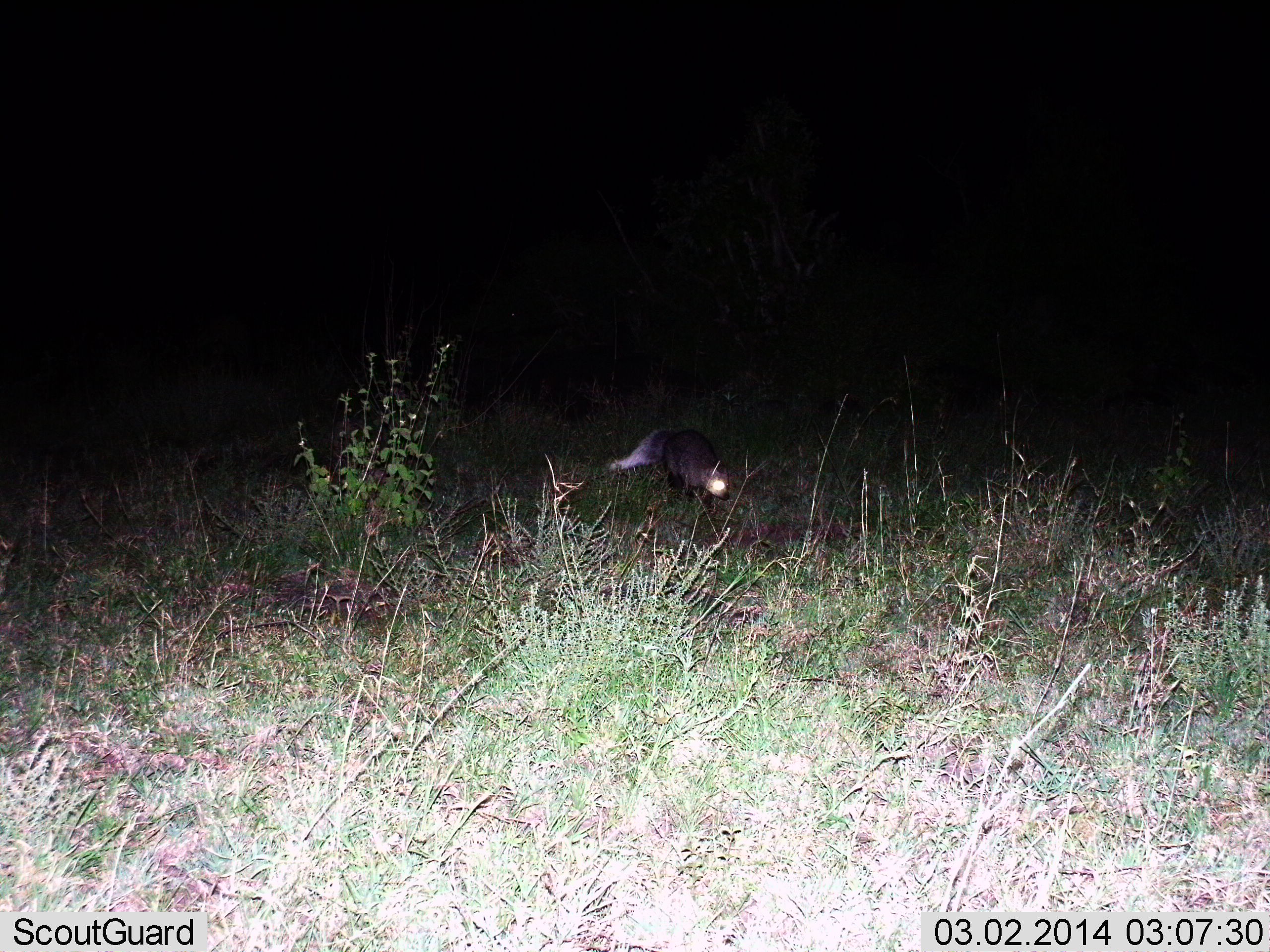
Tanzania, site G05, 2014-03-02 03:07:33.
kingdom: Animalia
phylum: Chordata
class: Mammalia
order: Carnivora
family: Mustelidae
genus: Mellivora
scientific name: Mellivora capensis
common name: honey badger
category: honeybadger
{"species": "honeybadger (honey badger) (Mellivora capensis)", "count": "1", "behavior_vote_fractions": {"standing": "25%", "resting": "0%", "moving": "75%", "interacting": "0%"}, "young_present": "0%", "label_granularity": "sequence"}